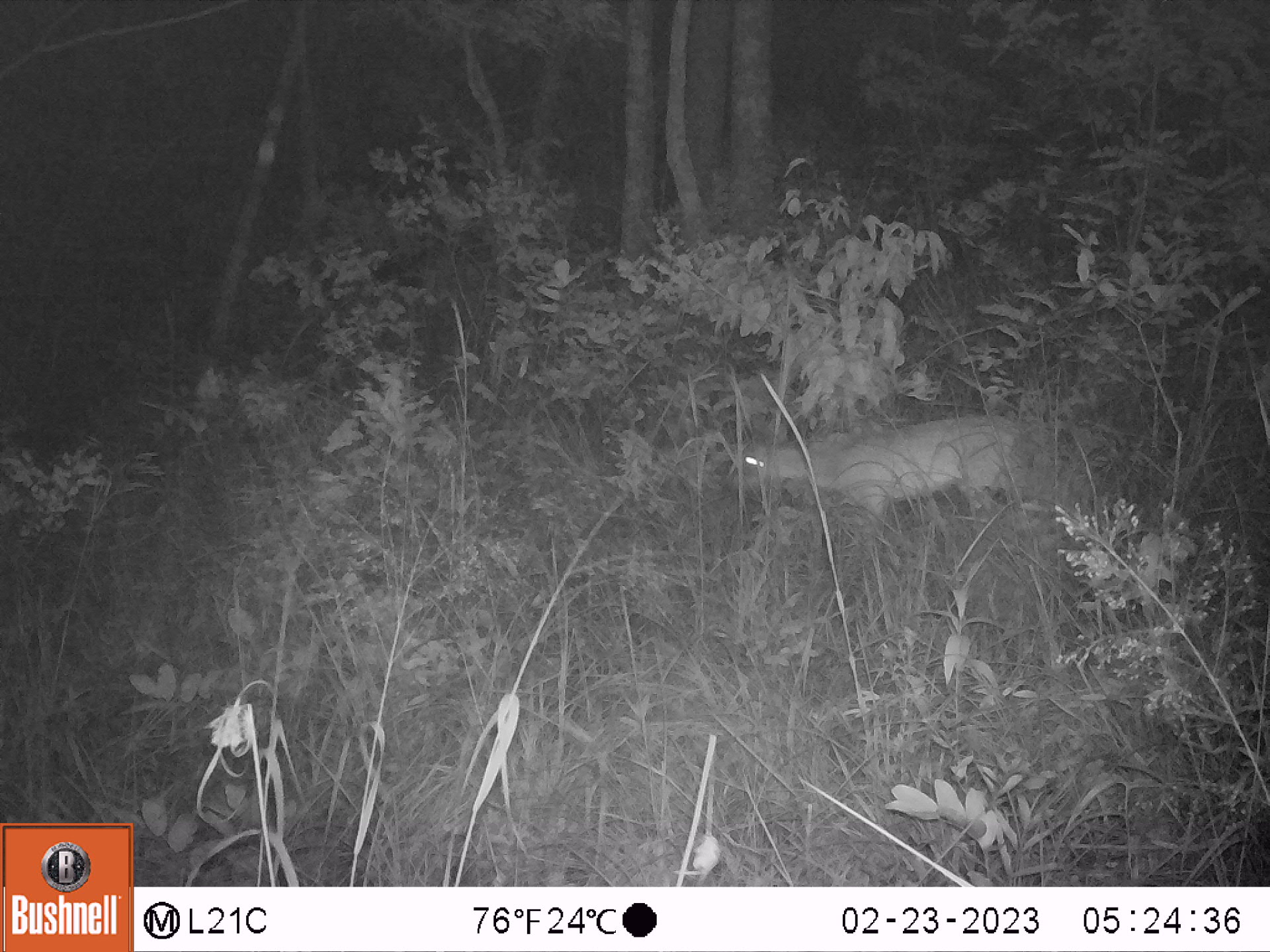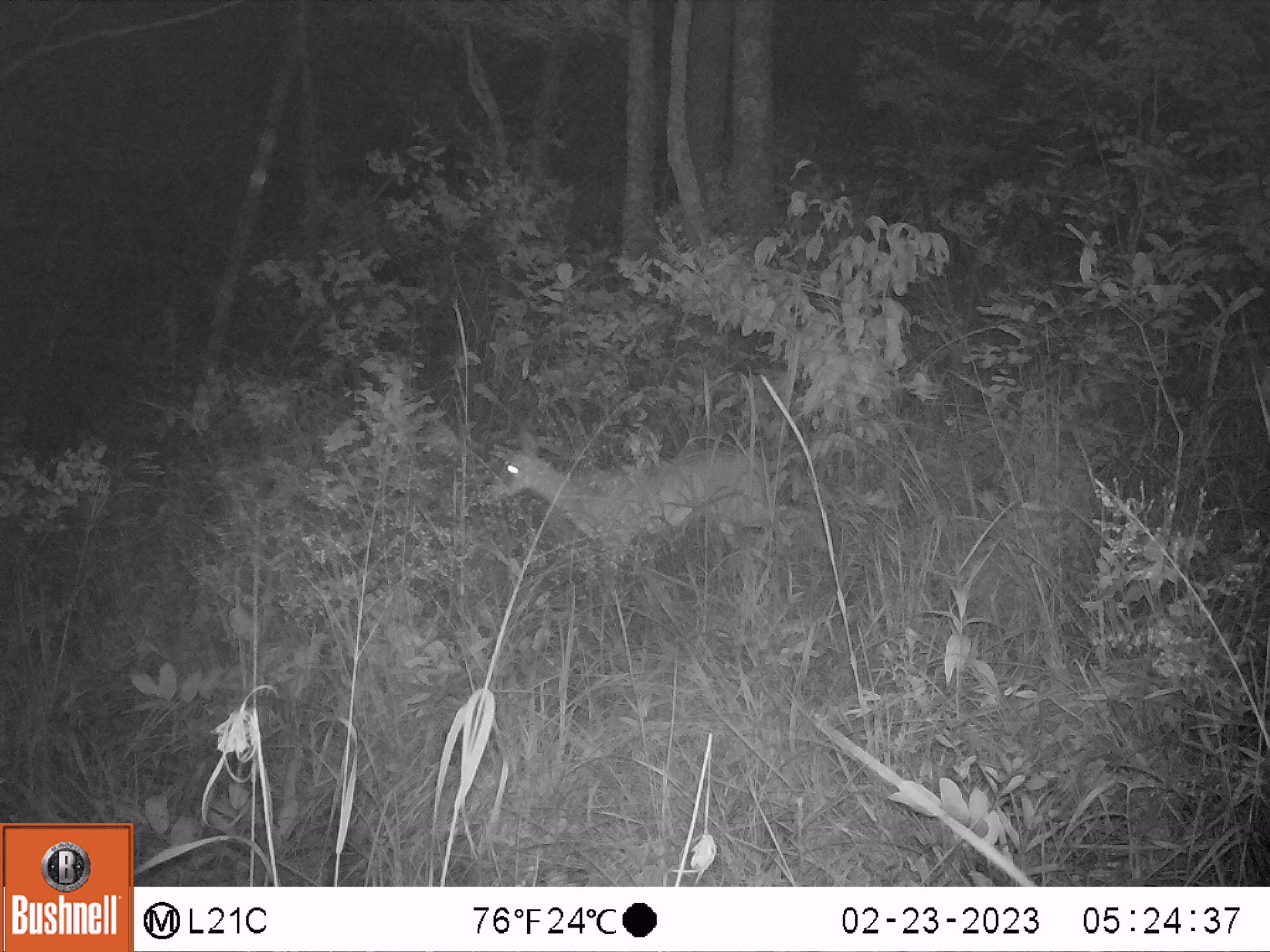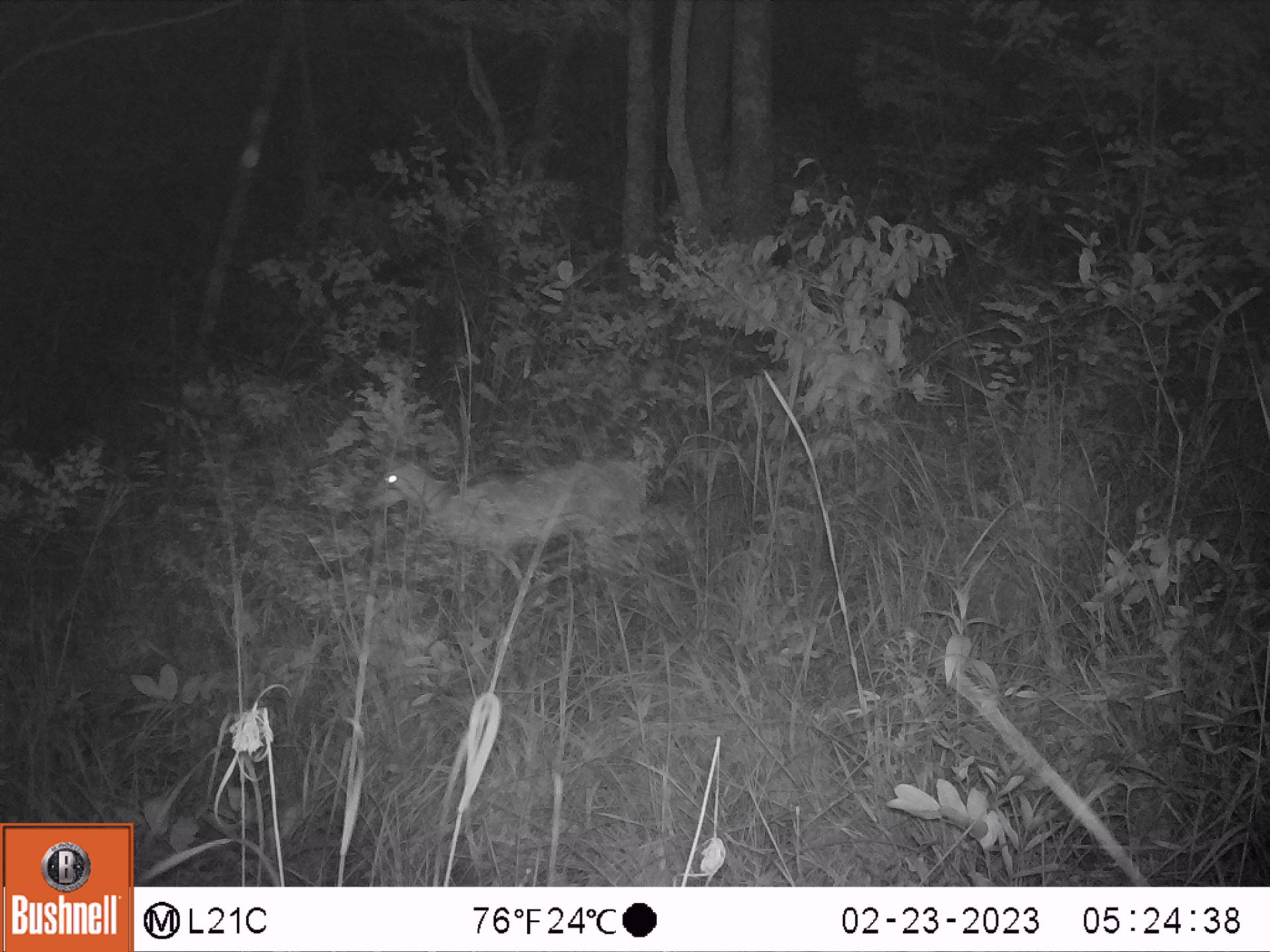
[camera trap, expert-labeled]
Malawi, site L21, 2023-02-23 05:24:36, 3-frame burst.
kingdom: Animalia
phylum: Chordata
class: Mammalia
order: Artiodactyla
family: Bovidae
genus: Sylvicapra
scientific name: Sylvicapra grimmia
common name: common duiker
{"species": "common duiker (Sylvicapra grimmia)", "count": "1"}